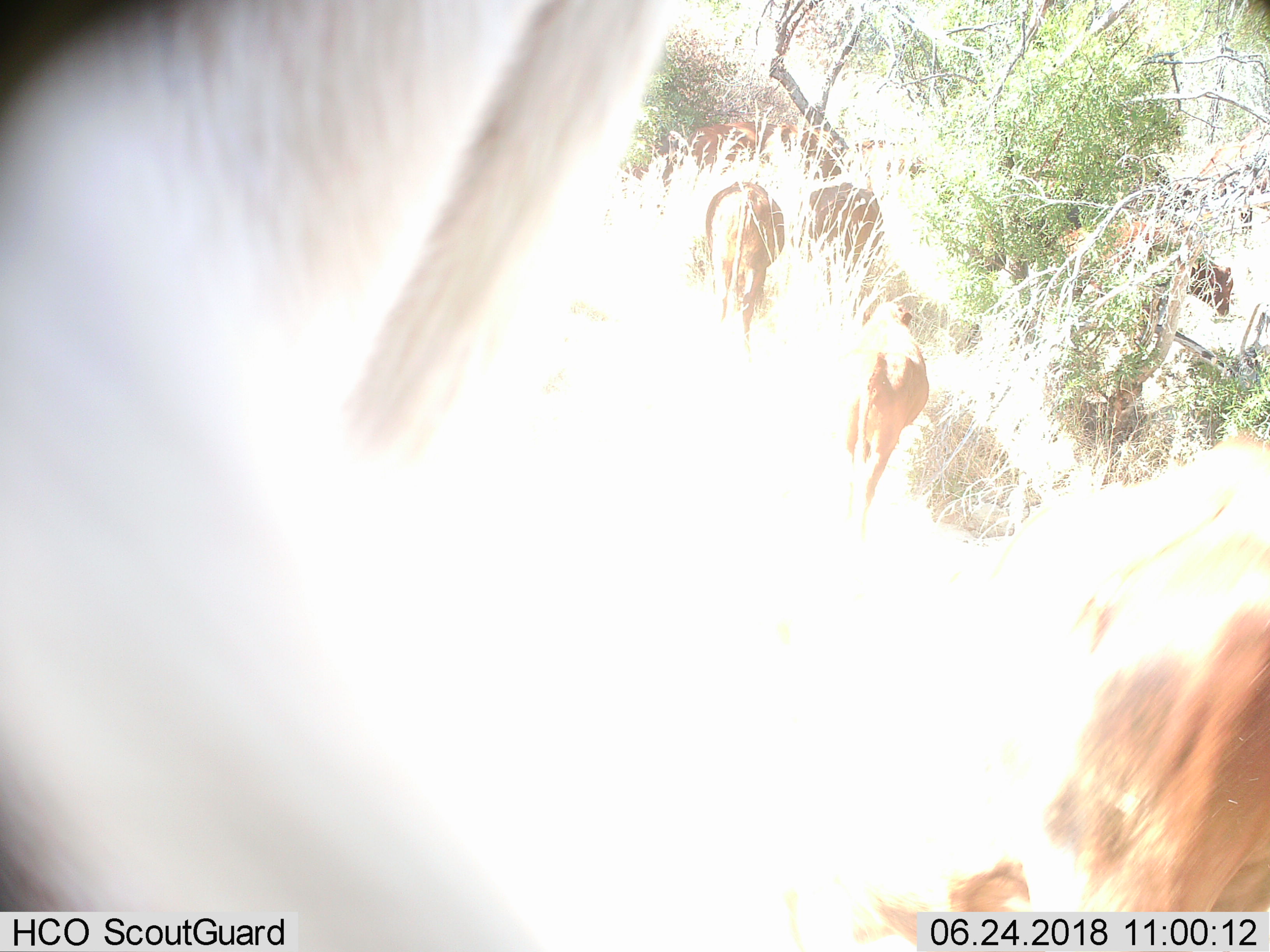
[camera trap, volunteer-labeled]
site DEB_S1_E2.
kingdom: Animalia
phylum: Chordata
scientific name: Vertebrata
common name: domestic animal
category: domesticanimal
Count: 8.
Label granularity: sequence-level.